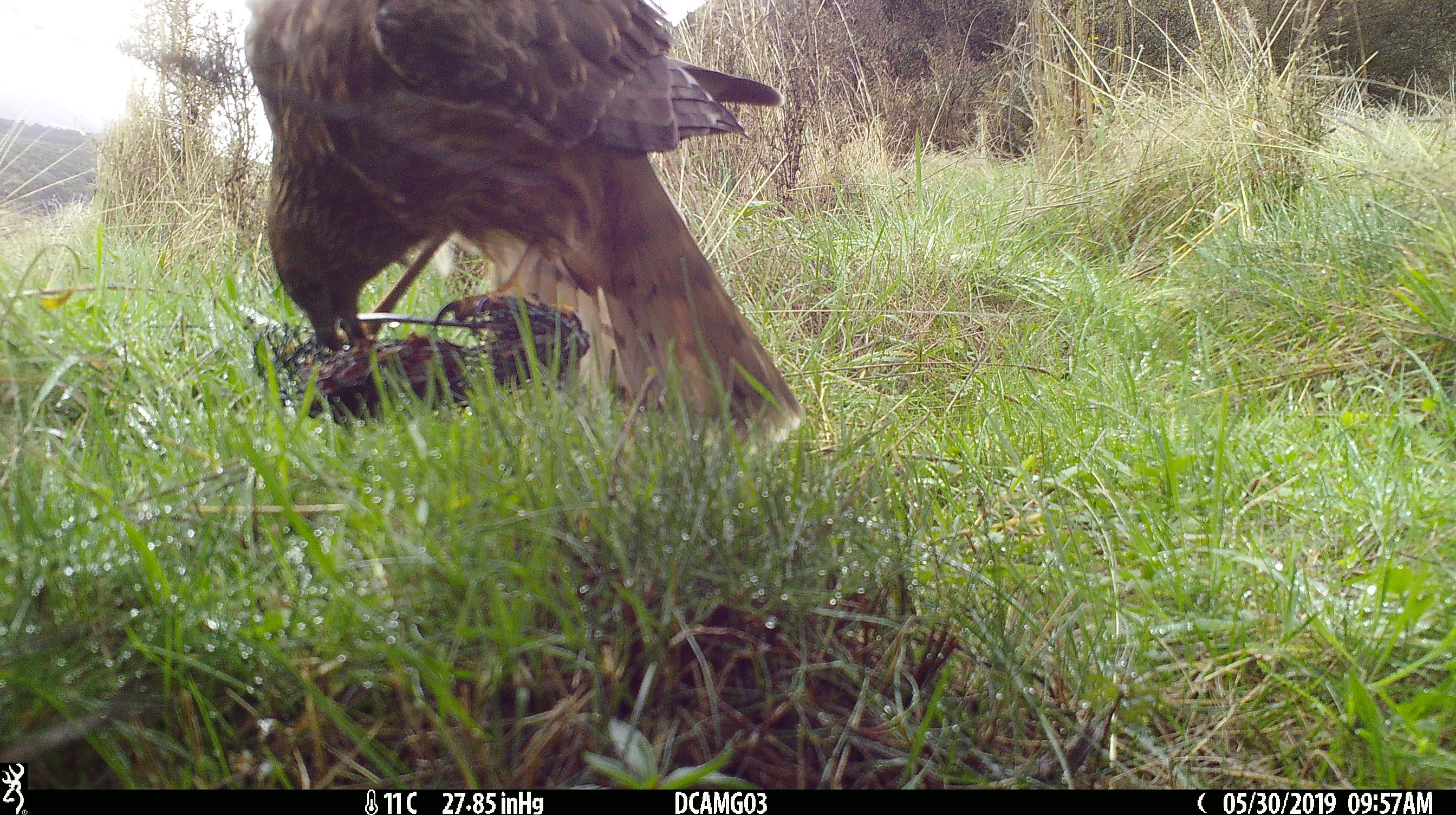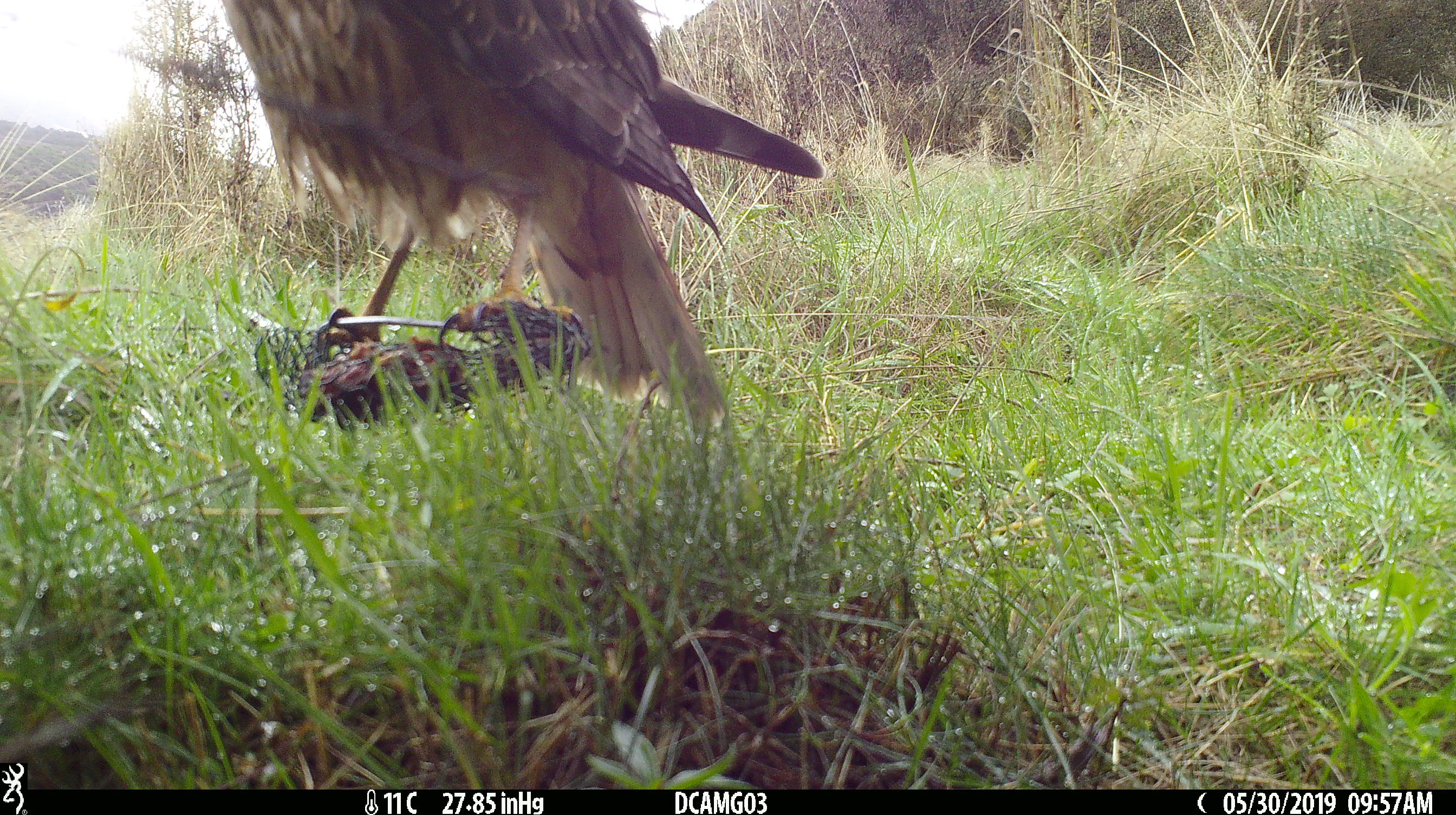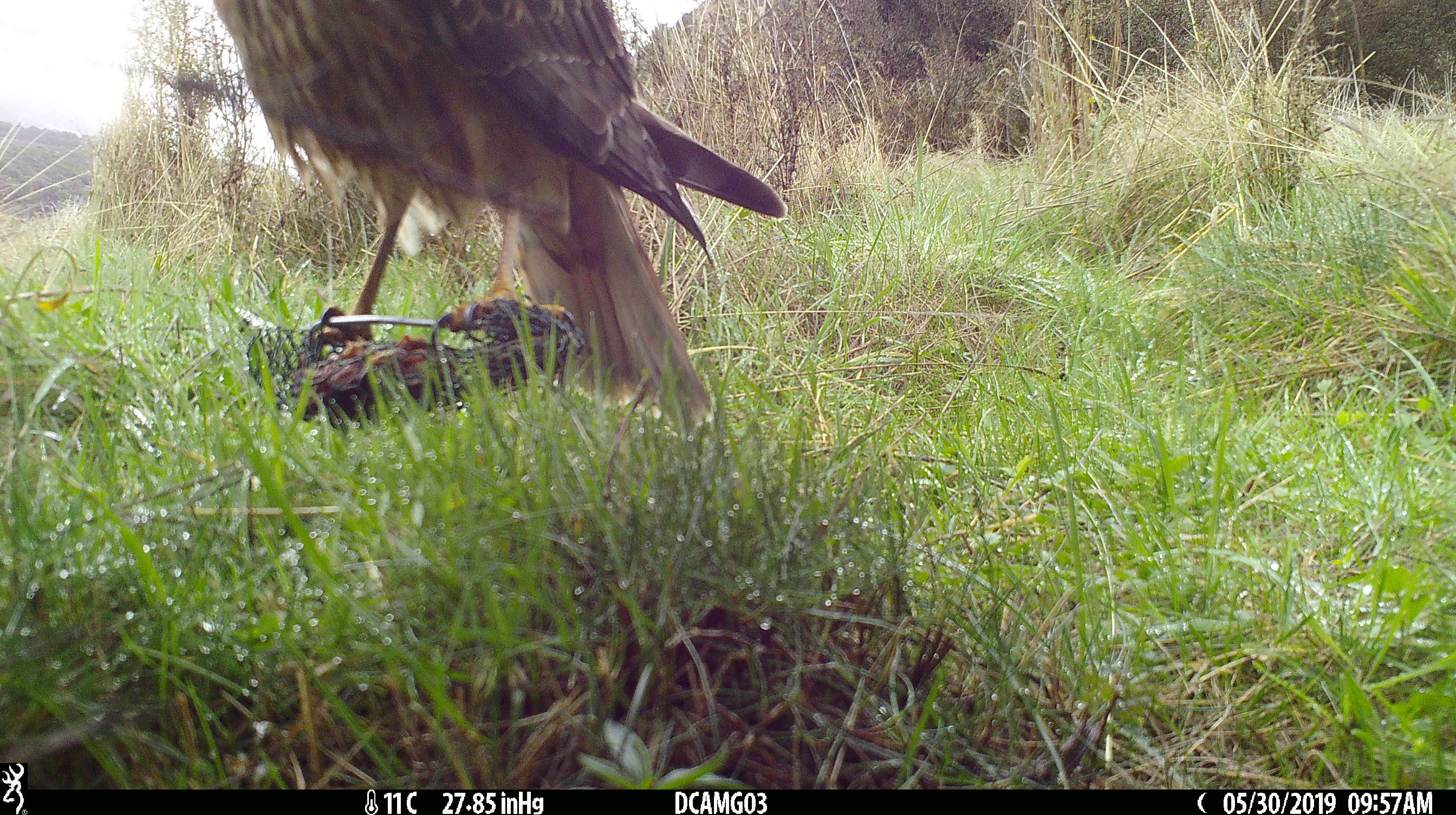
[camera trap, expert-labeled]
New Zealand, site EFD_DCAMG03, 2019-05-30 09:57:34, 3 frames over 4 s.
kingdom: Animalia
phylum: Chordata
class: Aves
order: Accipitriformes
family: Accipitridae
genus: Circus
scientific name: Circus approximans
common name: swamp harrier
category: harrier